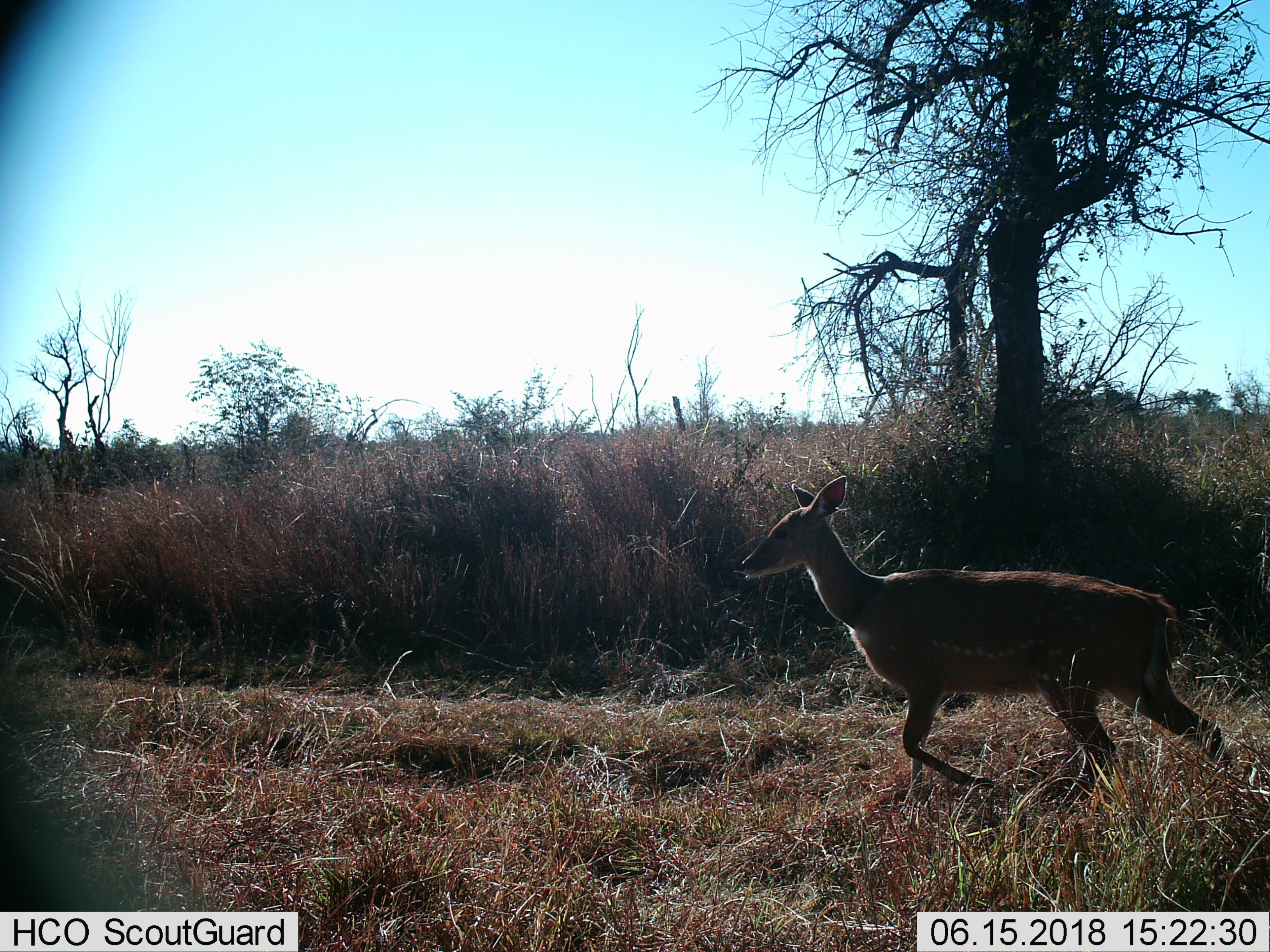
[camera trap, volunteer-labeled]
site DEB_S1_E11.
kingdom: Animalia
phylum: Chordata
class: Mammalia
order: Artiodactyla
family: Bovidae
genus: Tragelaphus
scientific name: Tragelaphus scriptus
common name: bushbuck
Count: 1.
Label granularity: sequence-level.